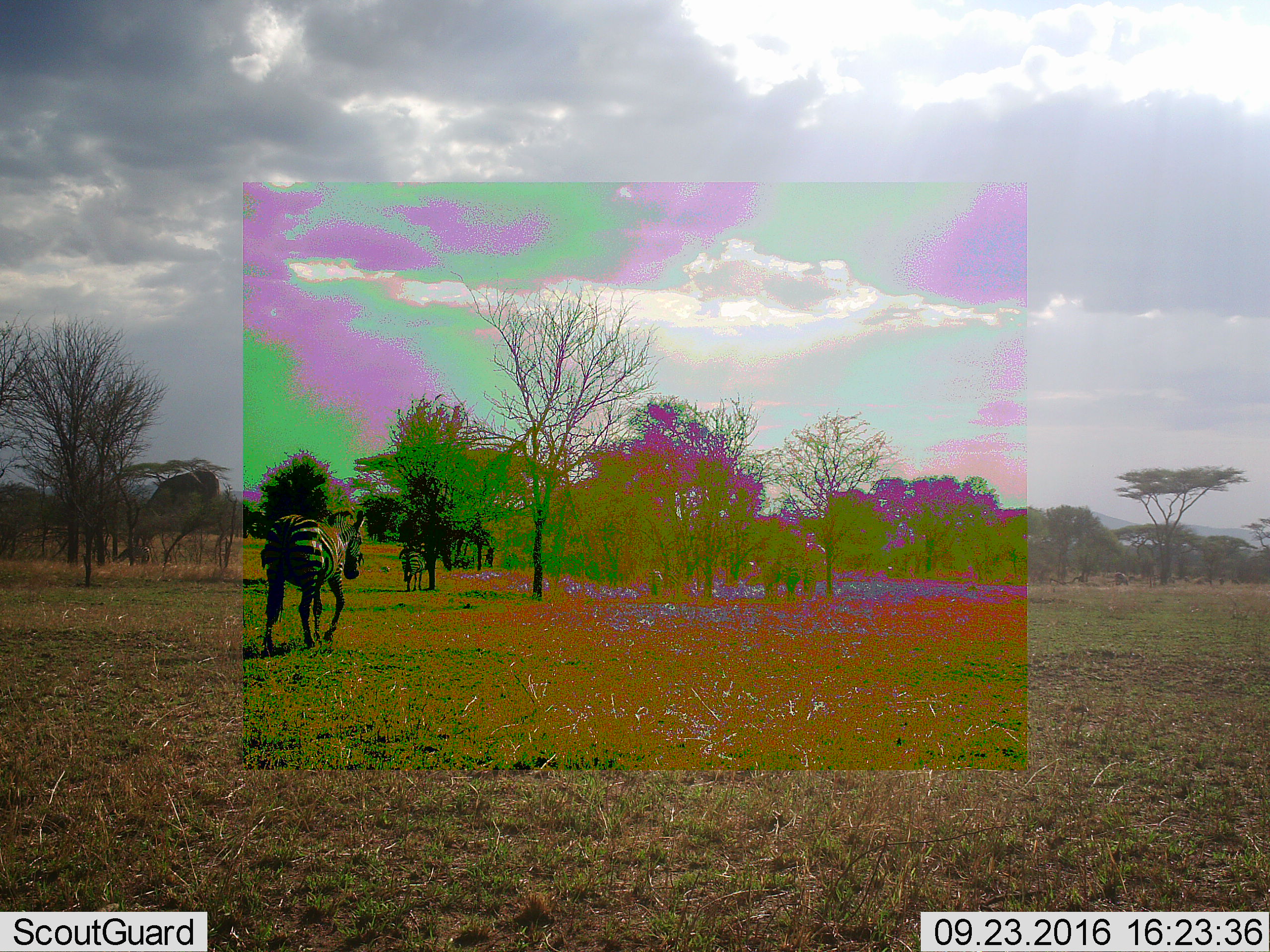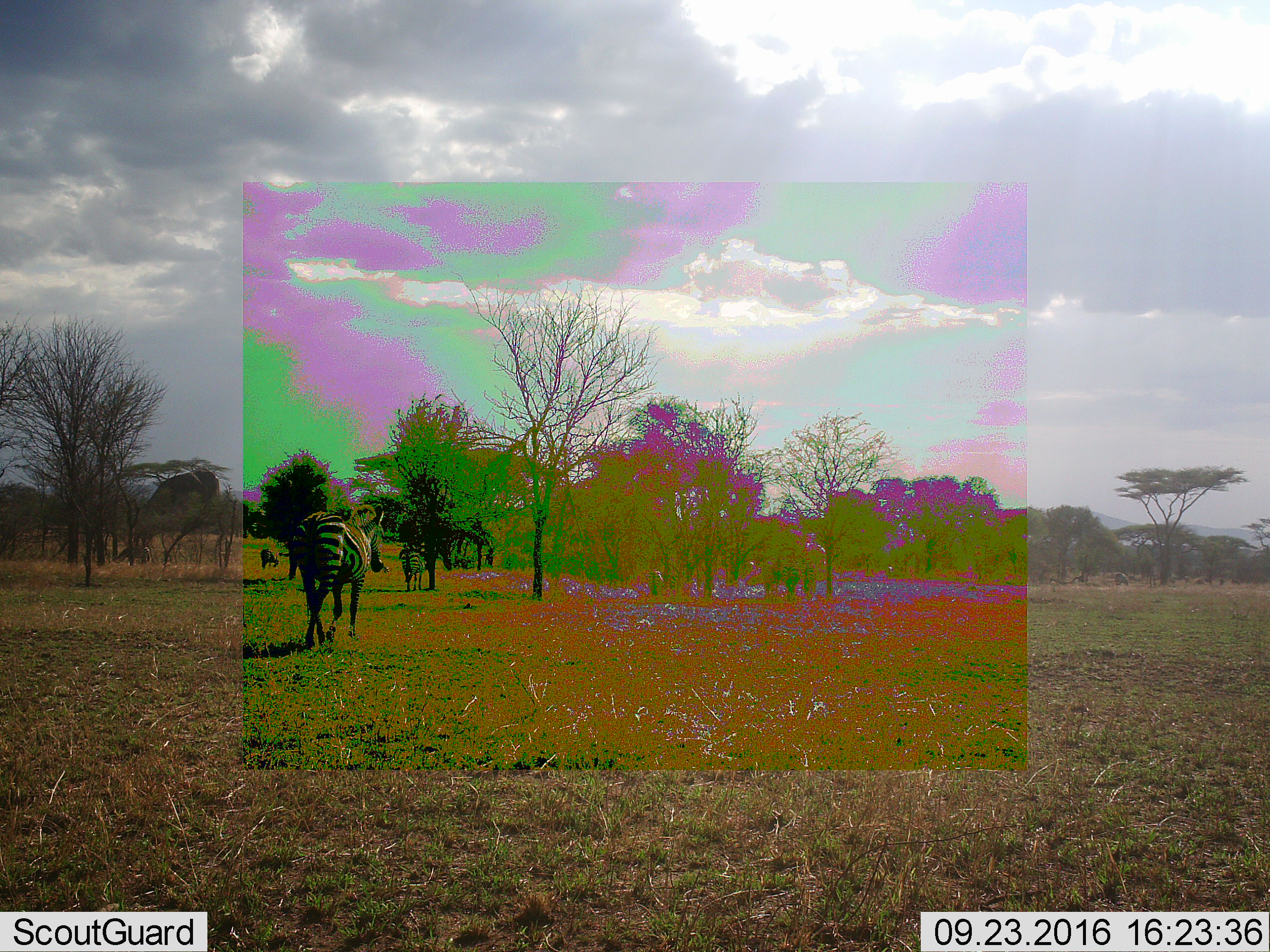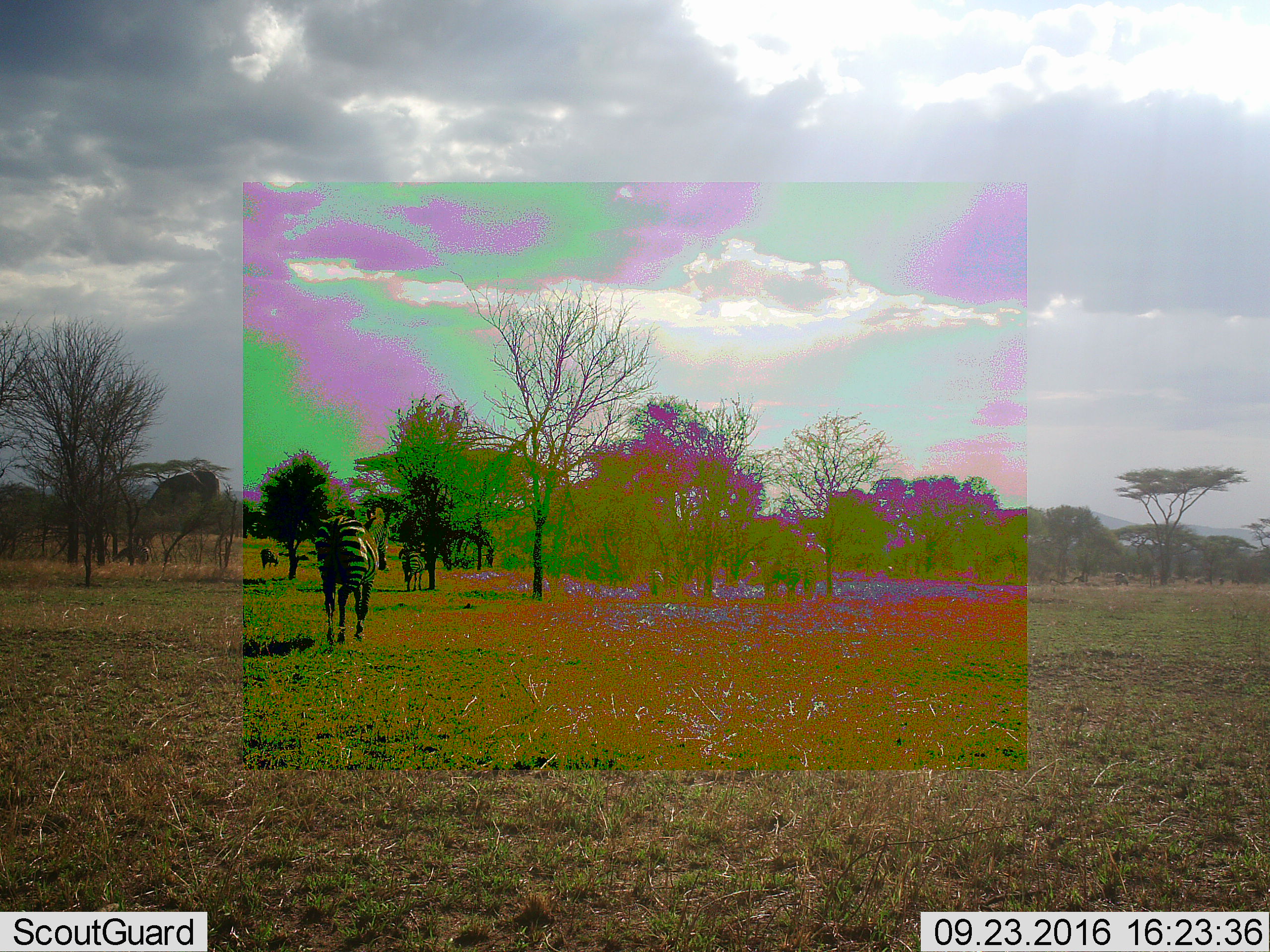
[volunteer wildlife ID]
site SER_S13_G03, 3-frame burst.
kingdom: Animalia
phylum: Chordata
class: Mammalia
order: Perissodactyla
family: Equidae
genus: Equus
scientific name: Equus quagga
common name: plains zebra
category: zebraplains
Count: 2.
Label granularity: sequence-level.